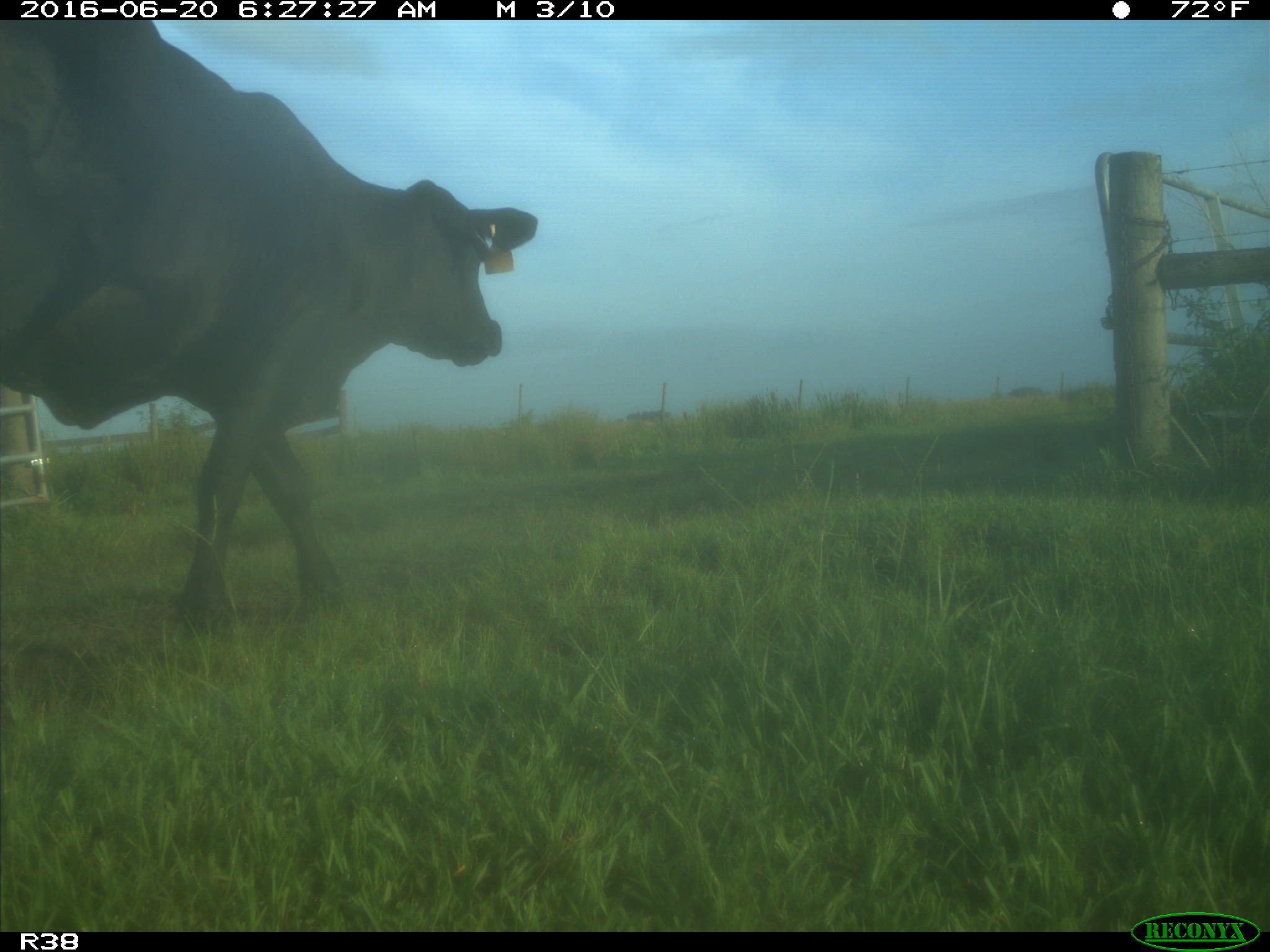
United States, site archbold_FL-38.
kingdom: Animalia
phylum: Chordata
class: Mammalia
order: Artiodactyla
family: Bovidae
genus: Bos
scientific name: Bos taurus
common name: domestic cow